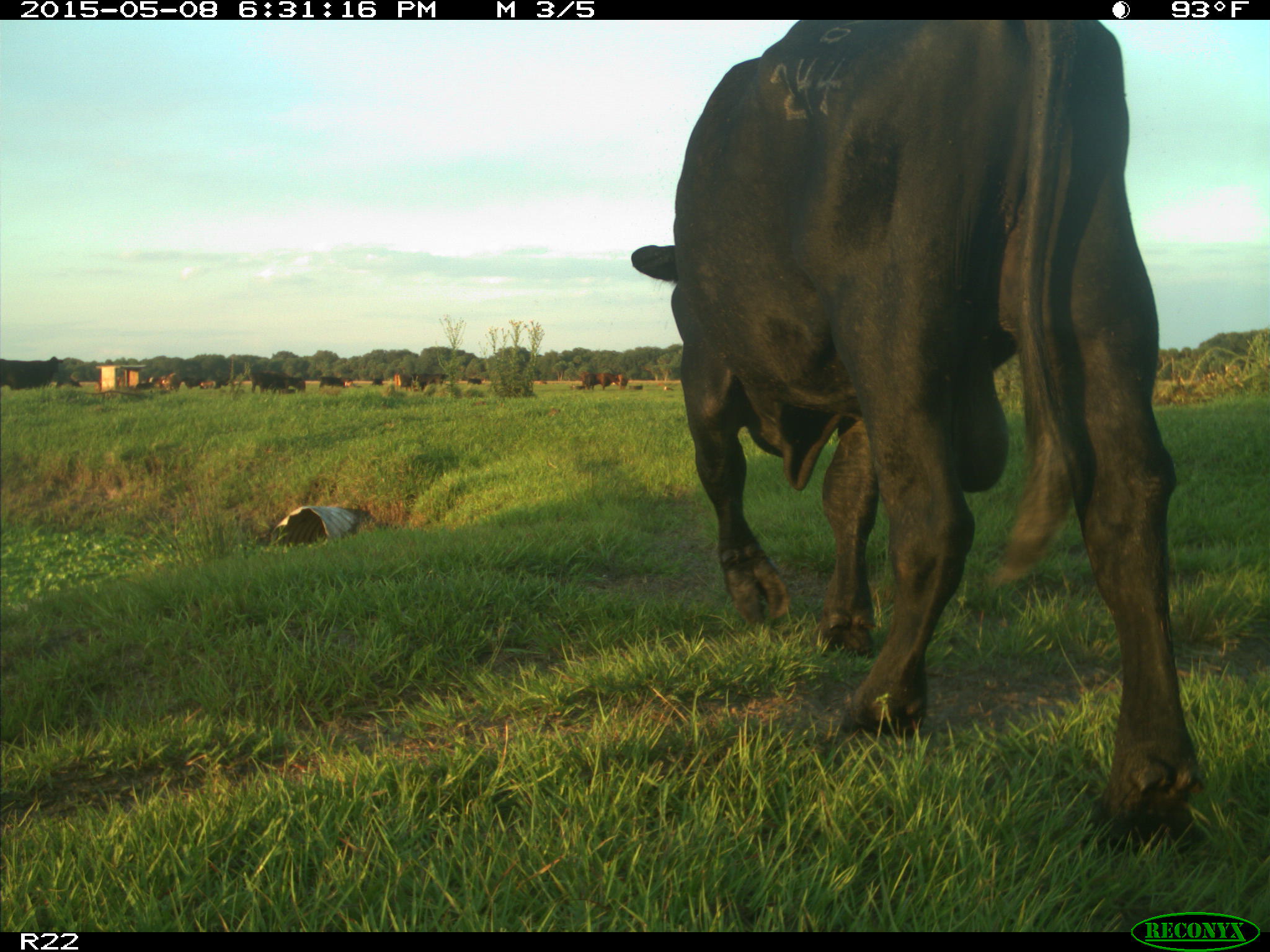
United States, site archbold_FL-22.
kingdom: Animalia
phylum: Chordata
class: Mammalia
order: Artiodactyla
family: Bovidae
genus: Bos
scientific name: Bos taurus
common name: domestic cow